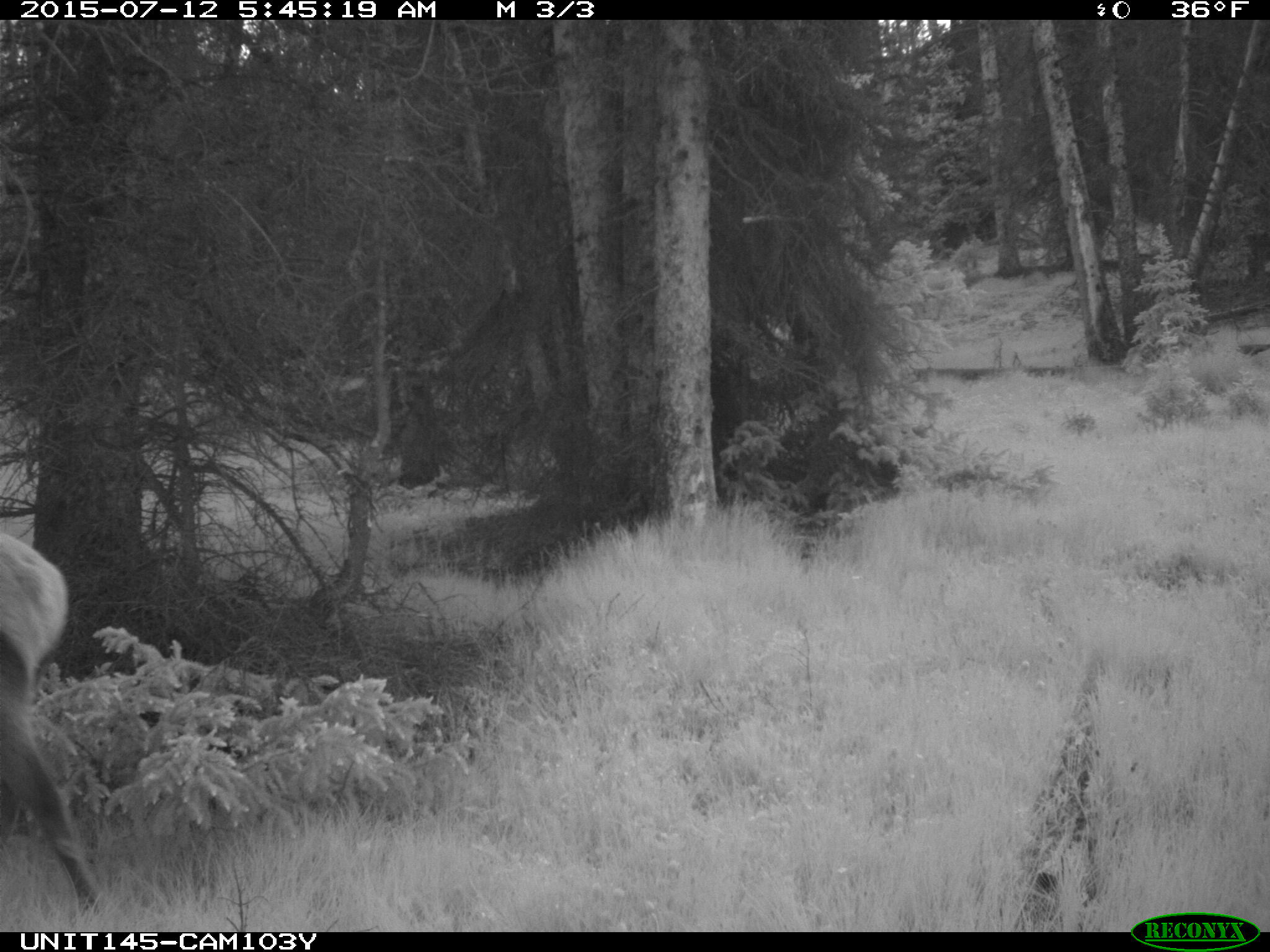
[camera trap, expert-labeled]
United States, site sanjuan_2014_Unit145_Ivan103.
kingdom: Animalia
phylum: Chordata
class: Mammalia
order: Artiodactyla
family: Cervidae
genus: Cervus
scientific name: Cervus elaphus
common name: red deer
Cervus elaphus (red deer).